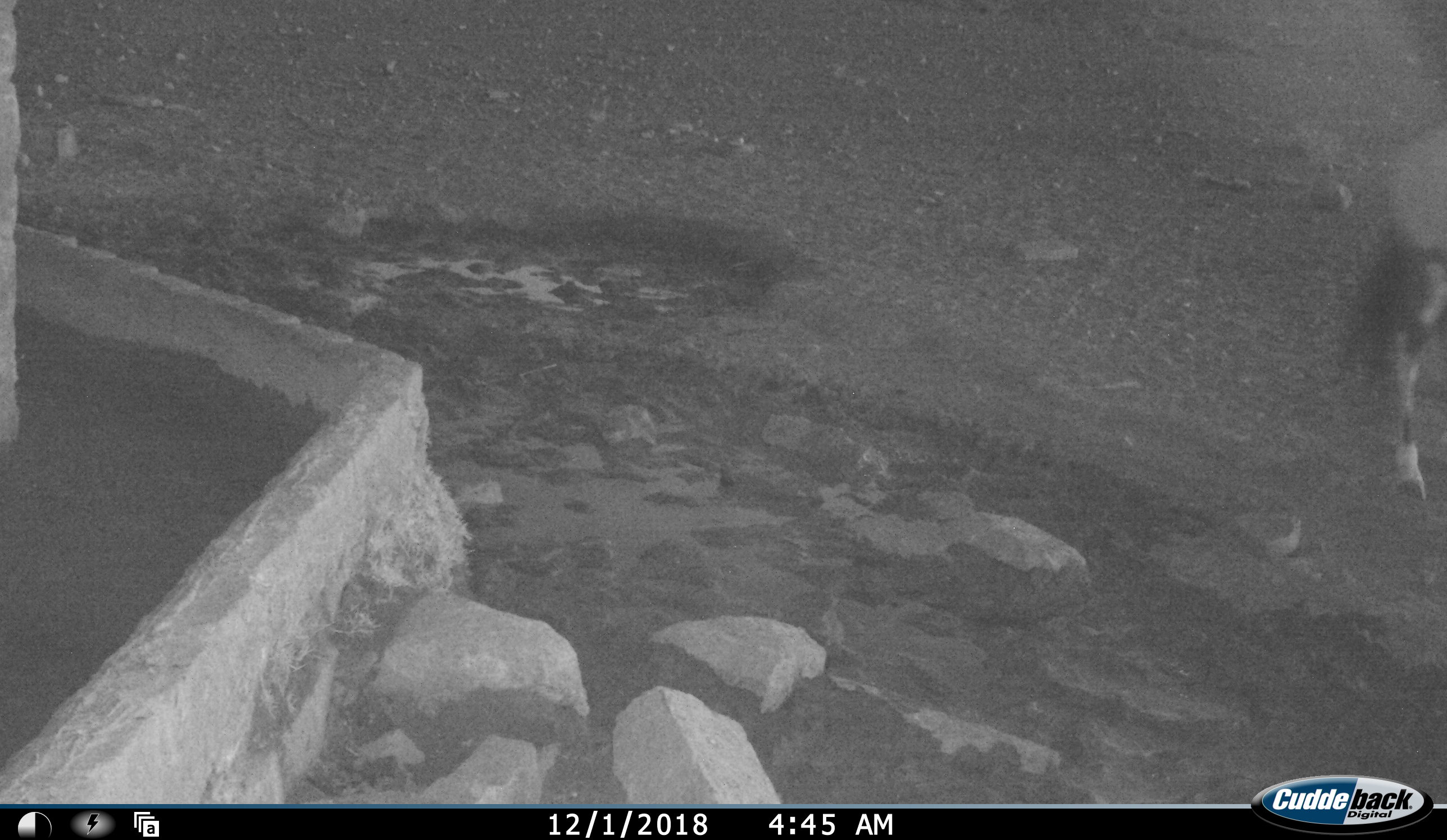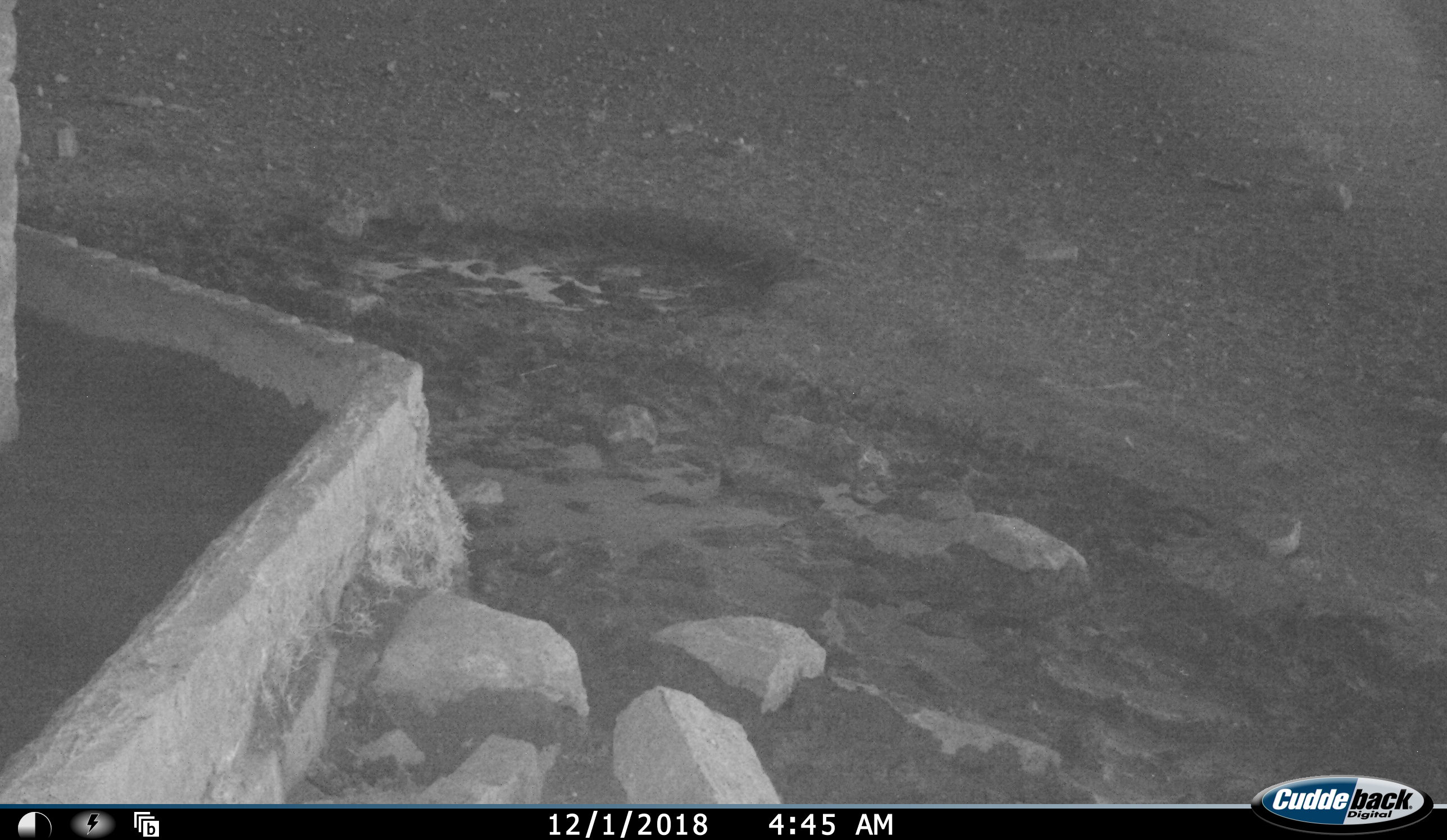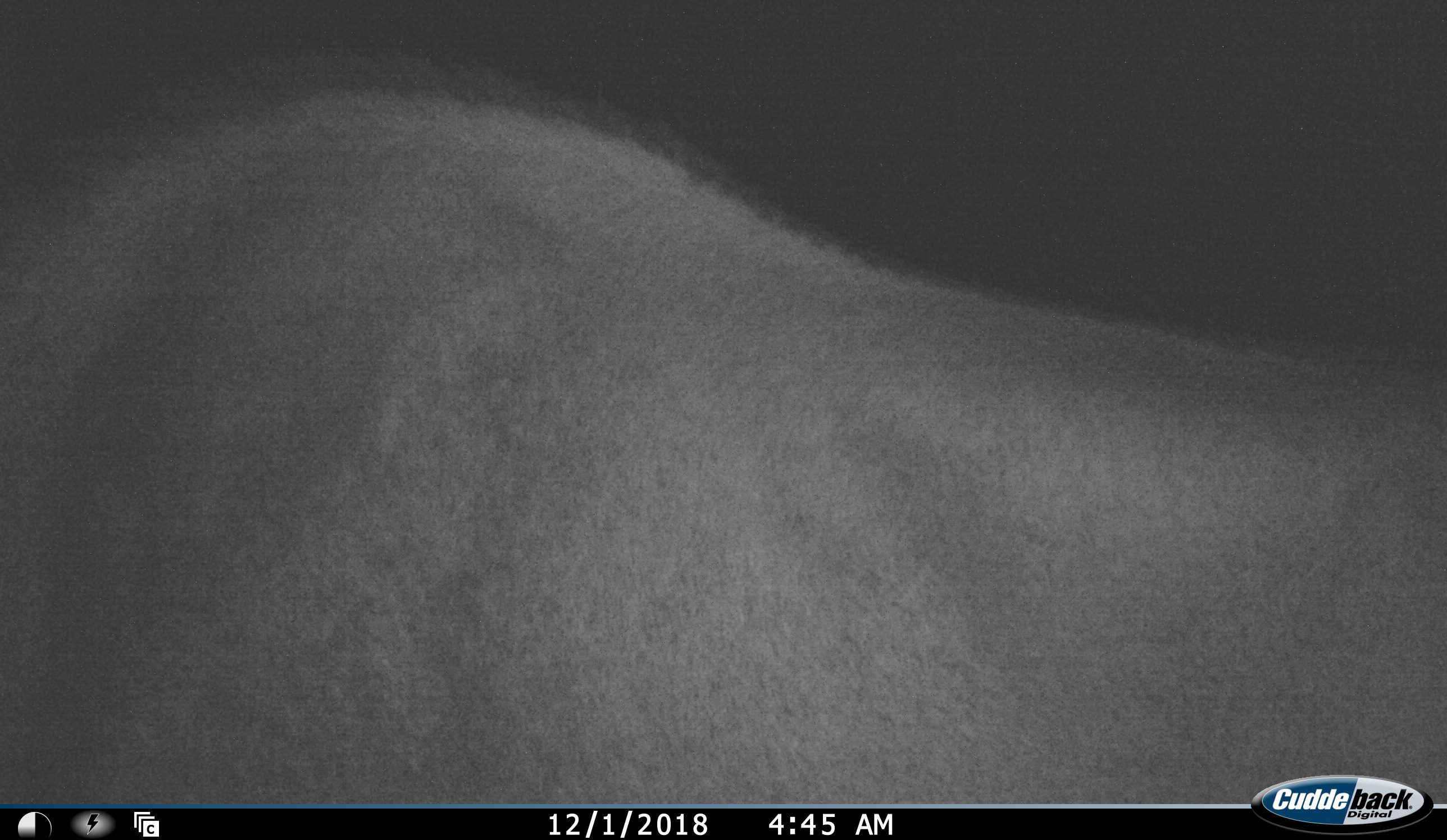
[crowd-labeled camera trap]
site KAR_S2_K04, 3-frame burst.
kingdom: Animalia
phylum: Chordata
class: Mammalia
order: Artiodactyla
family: Bovidae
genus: Oryx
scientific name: Oryx gazella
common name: gemsbok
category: oryx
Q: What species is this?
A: Oryx (gemsbok) (Oryx gazella).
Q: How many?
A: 1.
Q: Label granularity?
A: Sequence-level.